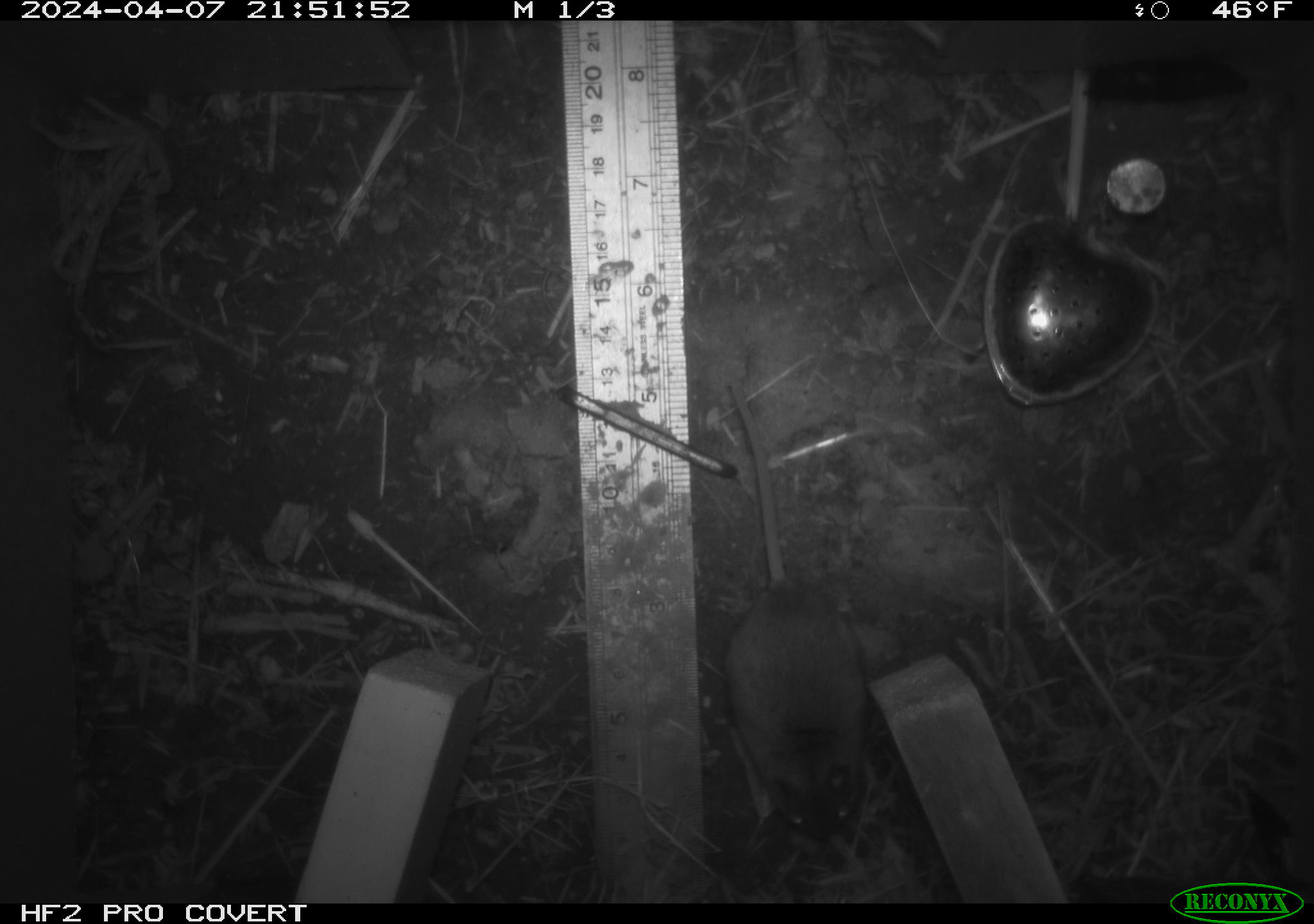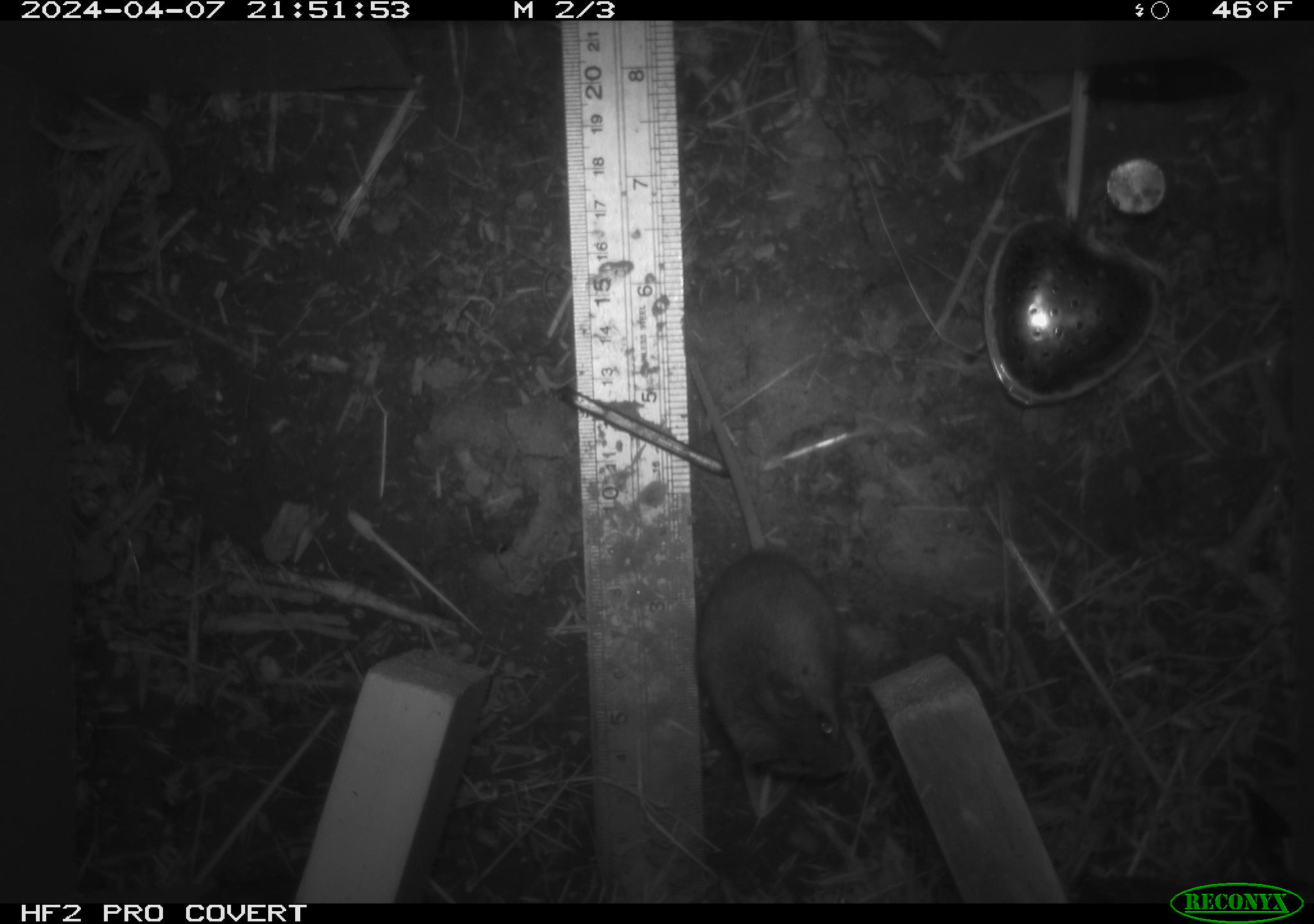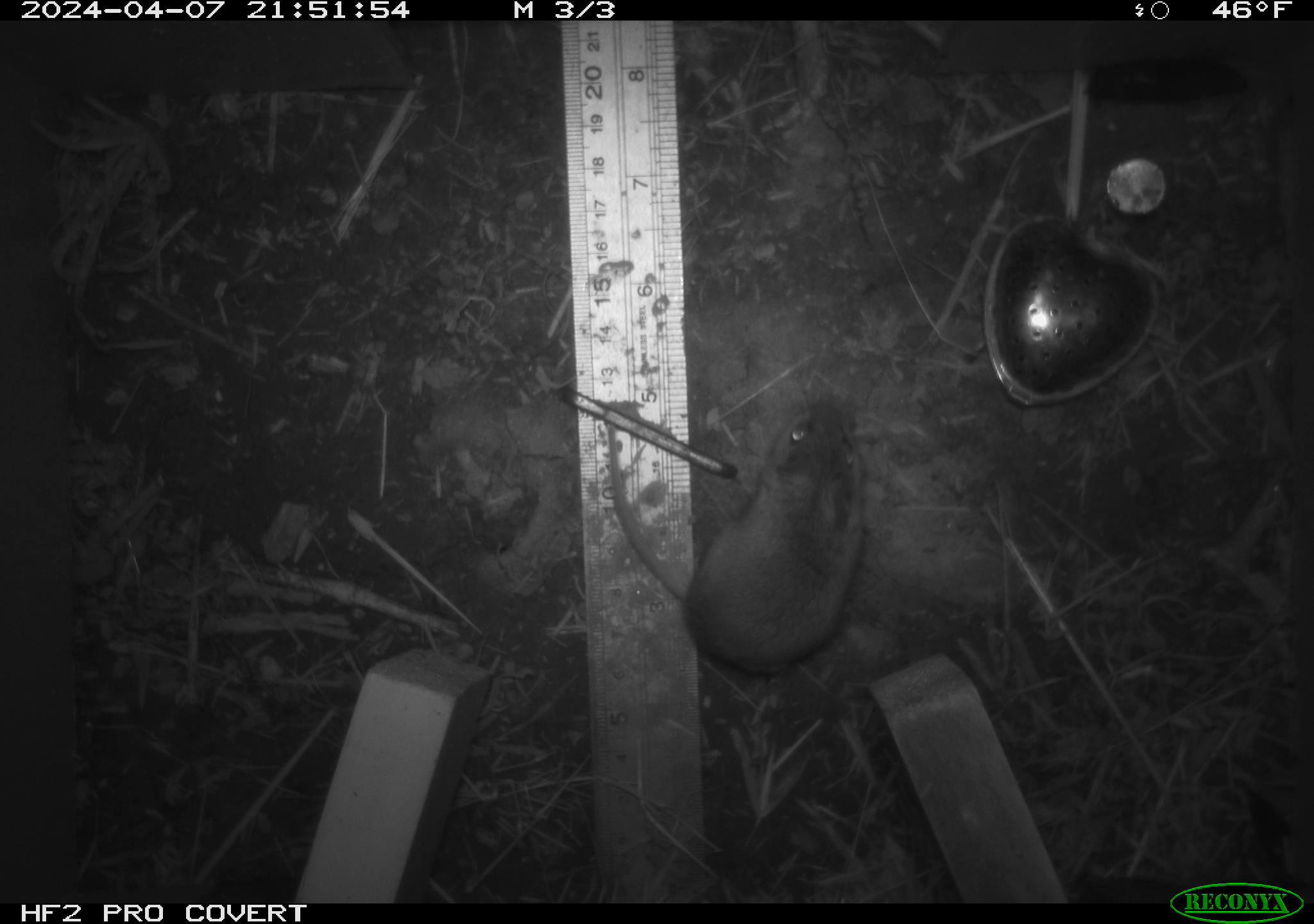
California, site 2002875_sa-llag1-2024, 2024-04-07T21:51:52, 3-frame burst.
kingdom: Animalia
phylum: Chordata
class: Mammalia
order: Rodentia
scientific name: Rodentia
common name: mouse species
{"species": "mouse species (Rodentia)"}